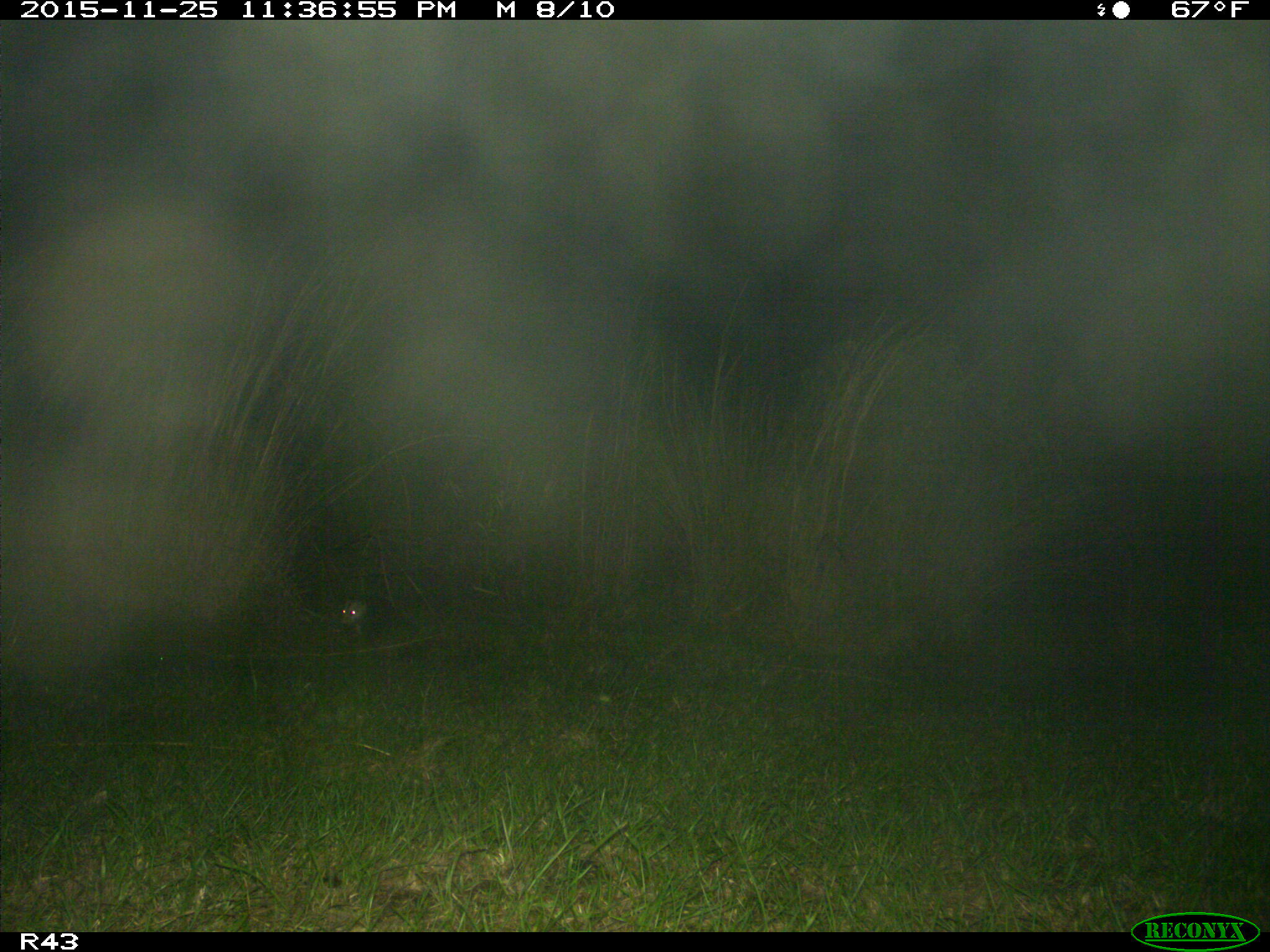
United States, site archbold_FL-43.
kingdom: Animalia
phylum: Chordata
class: Mammalia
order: Didelphimorphia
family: Didelphidae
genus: Didelphis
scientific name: Didelphis virginiana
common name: virginia opossum